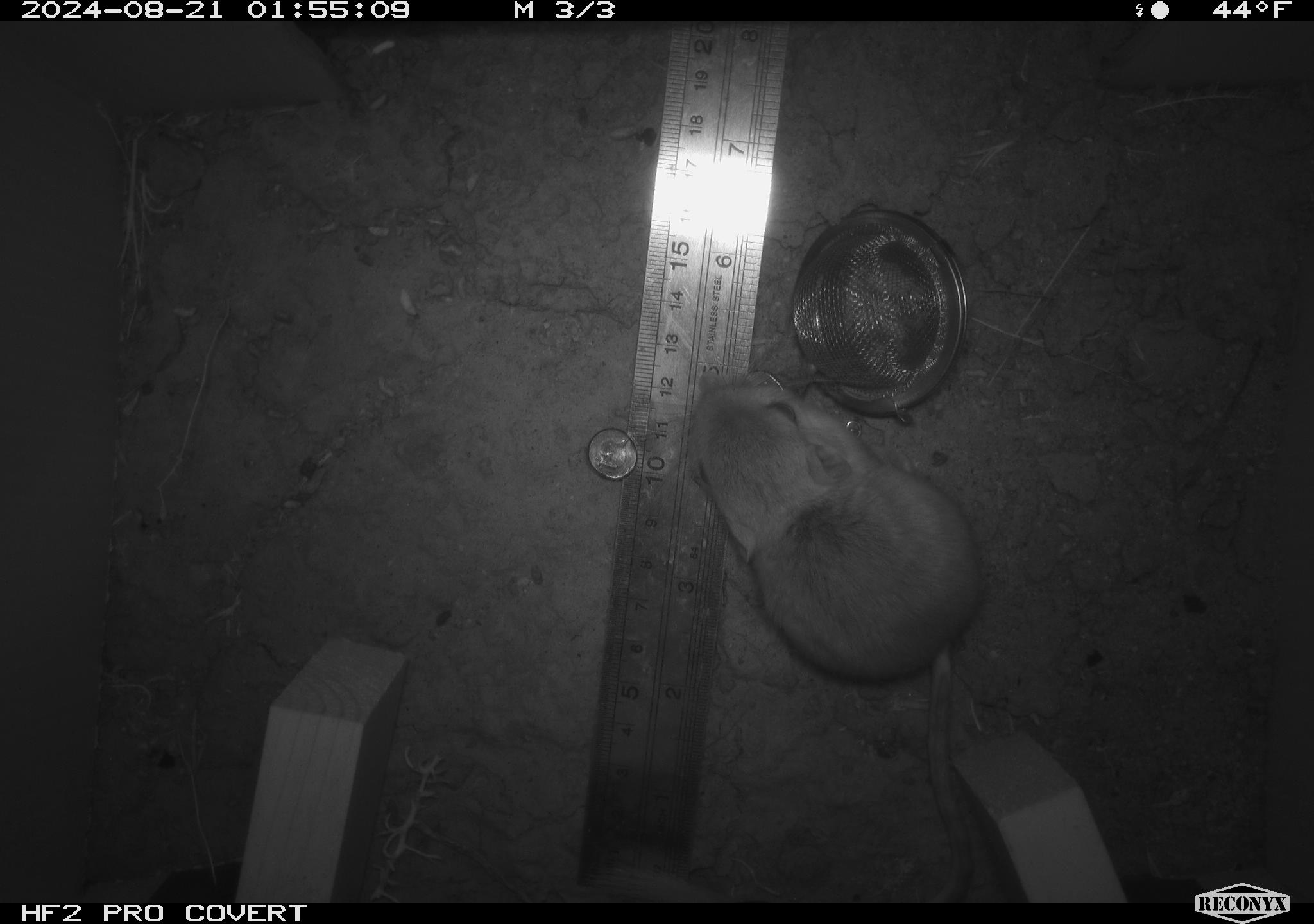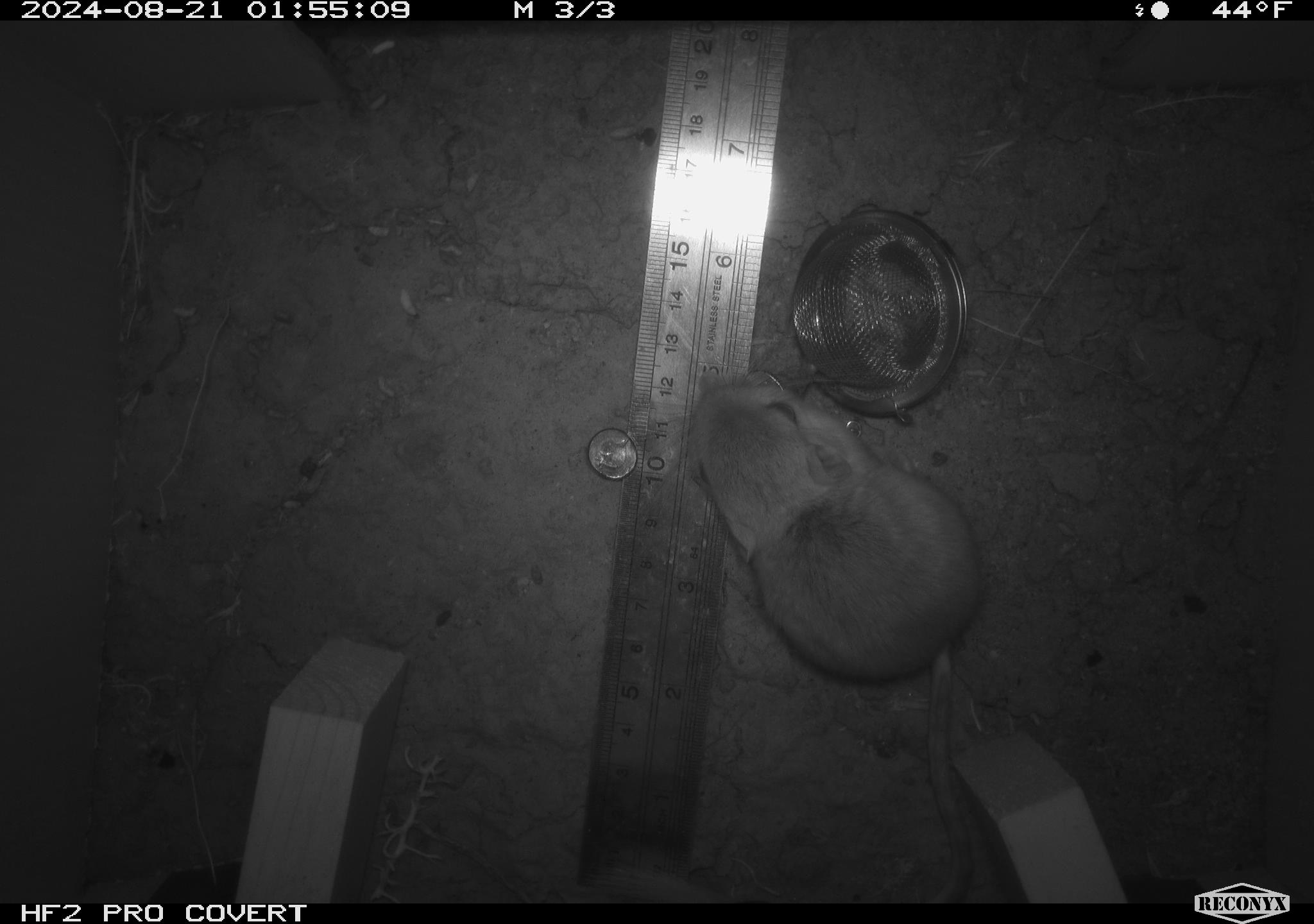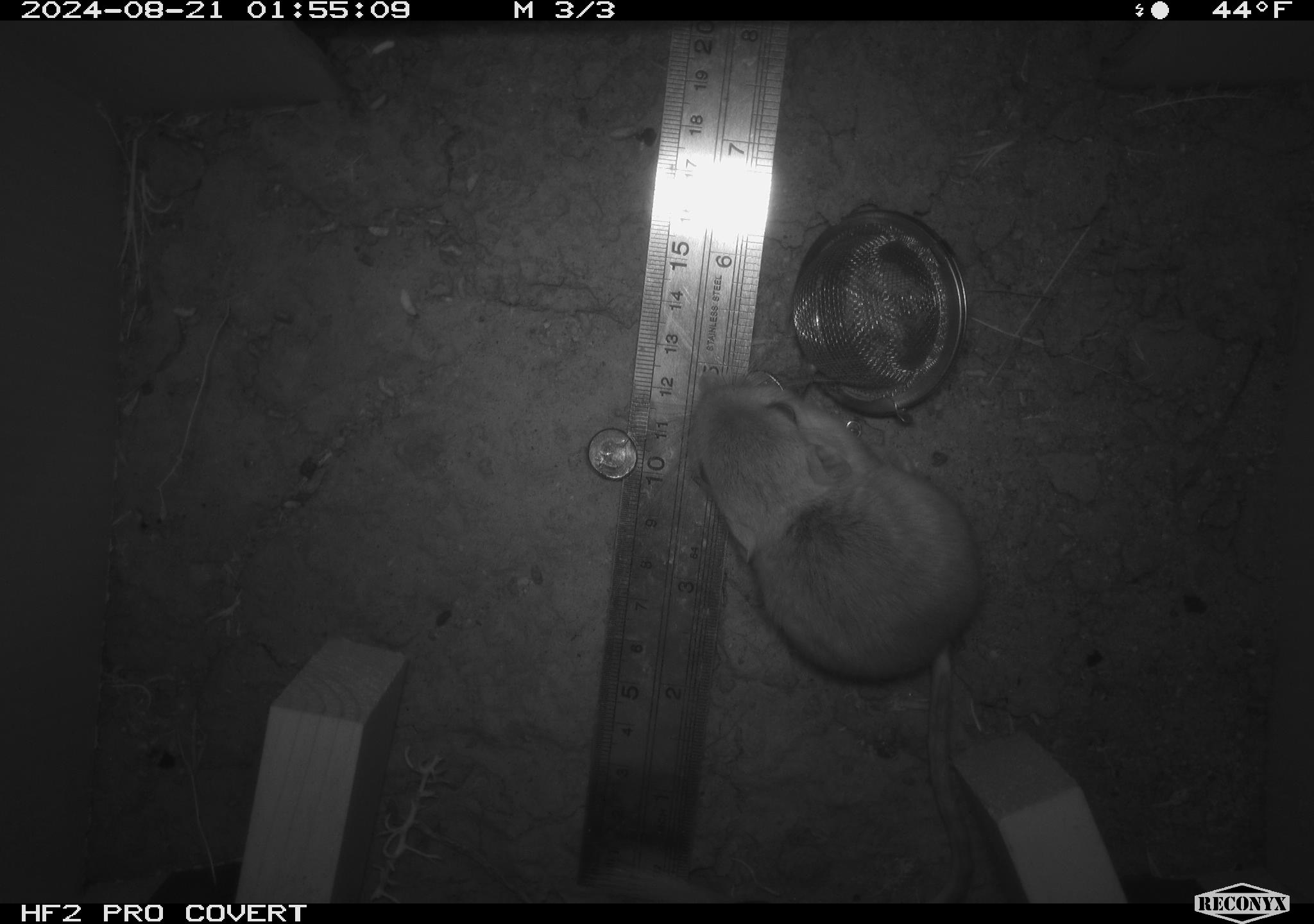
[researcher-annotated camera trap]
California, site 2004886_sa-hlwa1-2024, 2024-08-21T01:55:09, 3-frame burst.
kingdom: Animalia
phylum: Chordata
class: Mammalia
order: Rodentia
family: Heteromyidae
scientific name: Heteromyidae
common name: kangaroo rats and pocket mice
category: heteromyidae family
Heteromyidae family (kangaroo rats and pocket mice) (Heteromyidae).